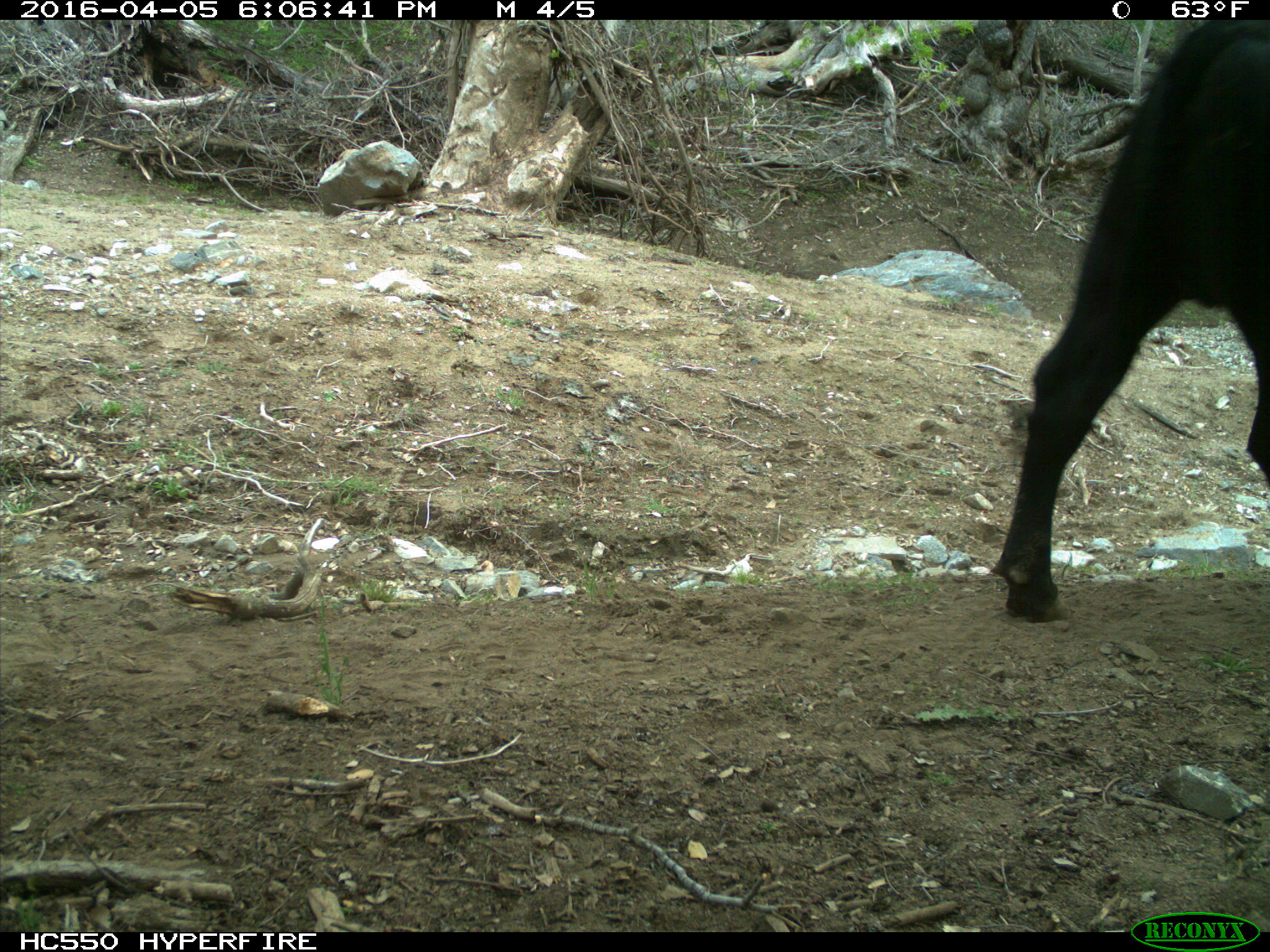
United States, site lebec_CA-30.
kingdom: Animalia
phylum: Chordata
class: Mammalia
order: Artiodactyla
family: Bovidae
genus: Bos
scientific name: Bos taurus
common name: domestic cow